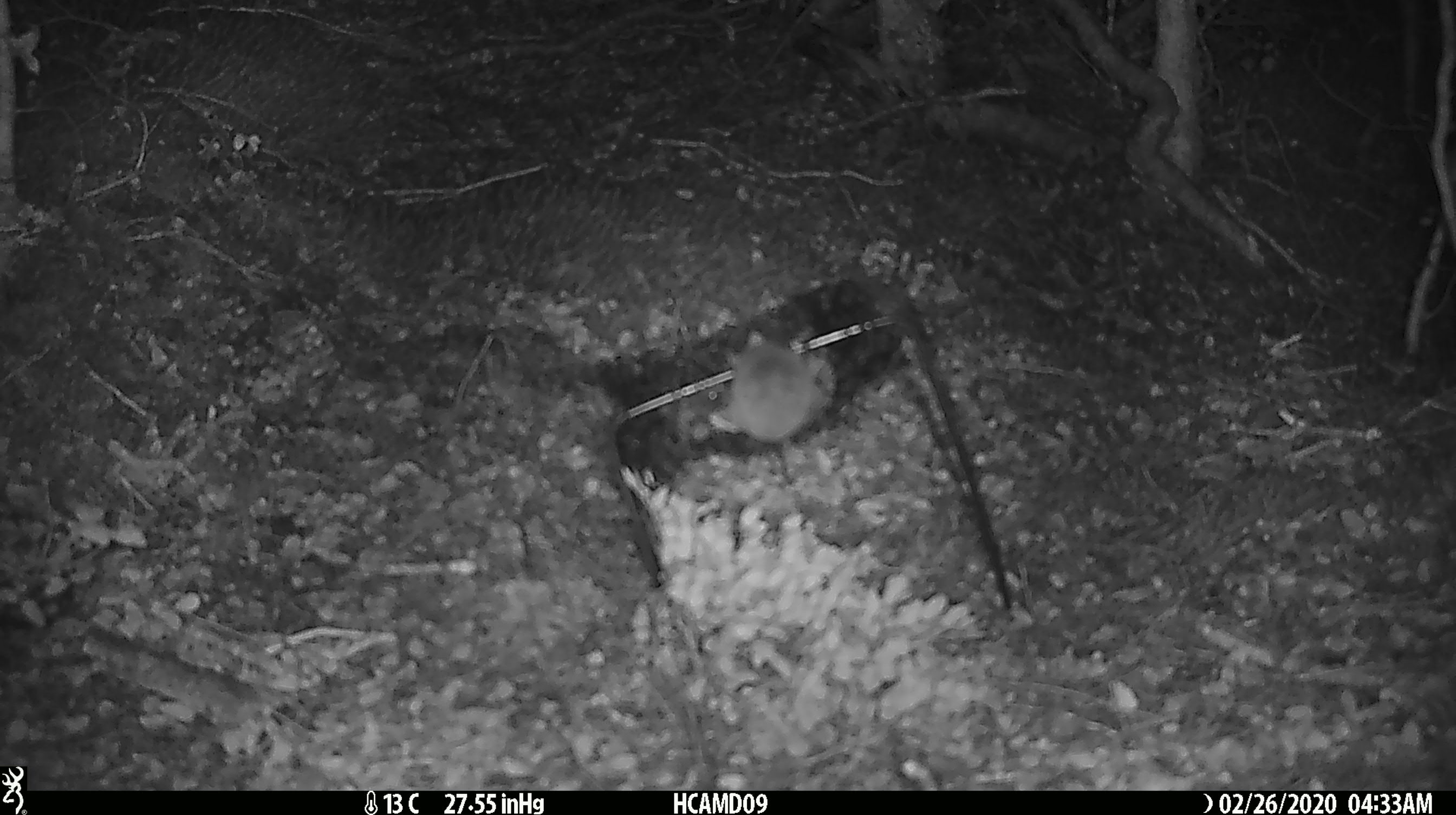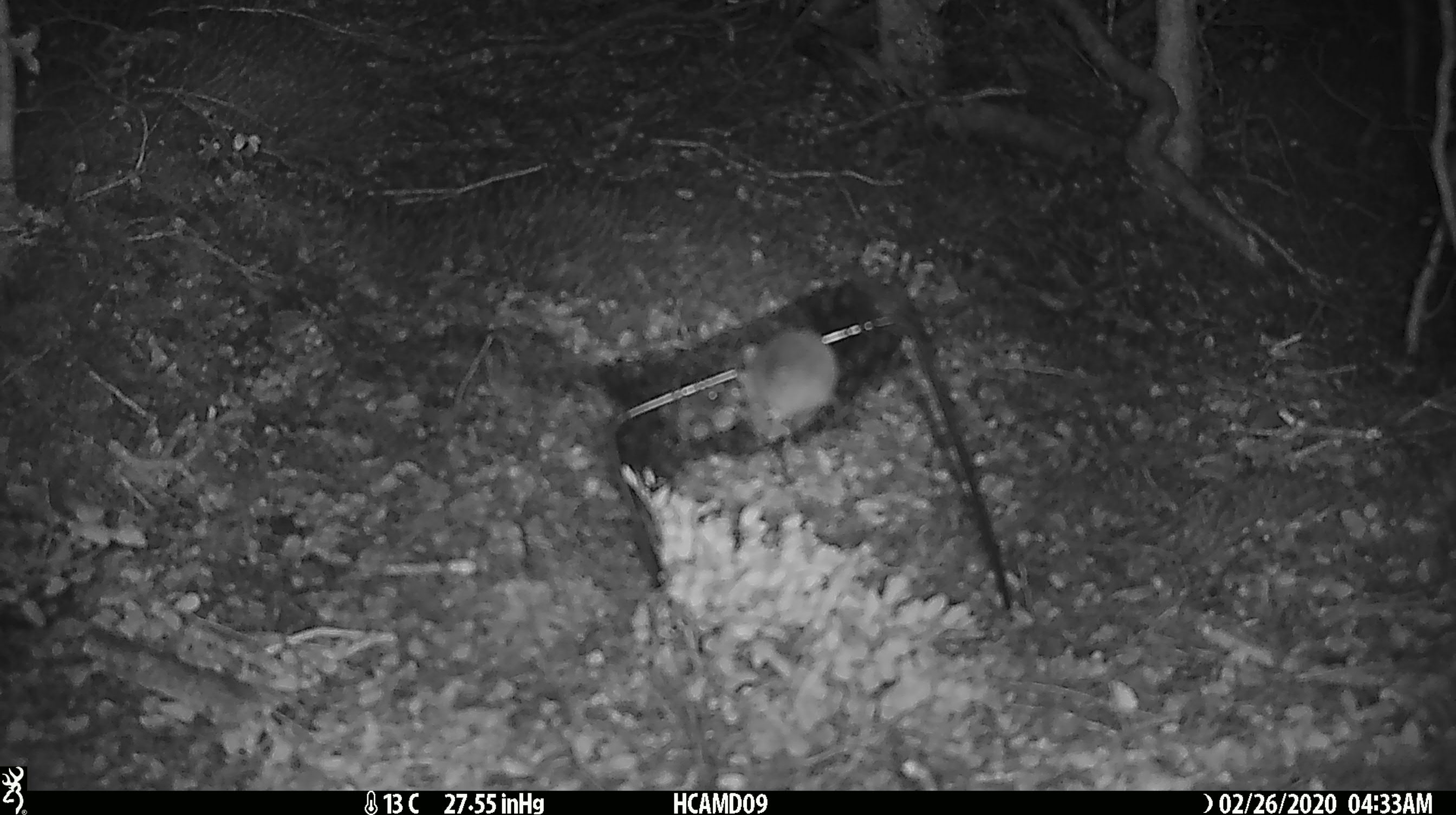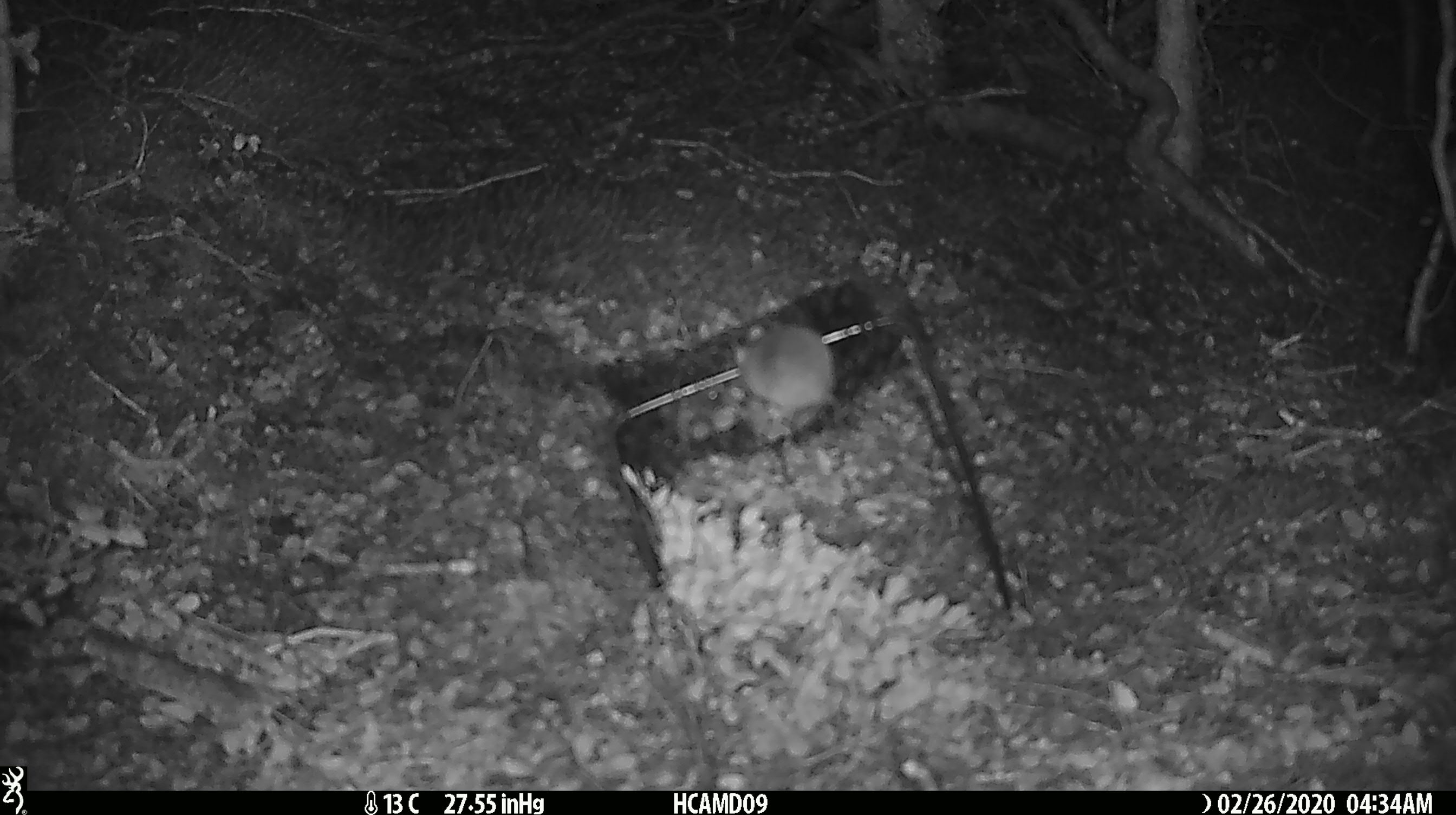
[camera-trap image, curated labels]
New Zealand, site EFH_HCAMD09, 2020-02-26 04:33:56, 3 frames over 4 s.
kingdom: Animalia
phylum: Chordata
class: Mammalia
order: Rodentia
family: Muridae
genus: Mus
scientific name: Mus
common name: mouse